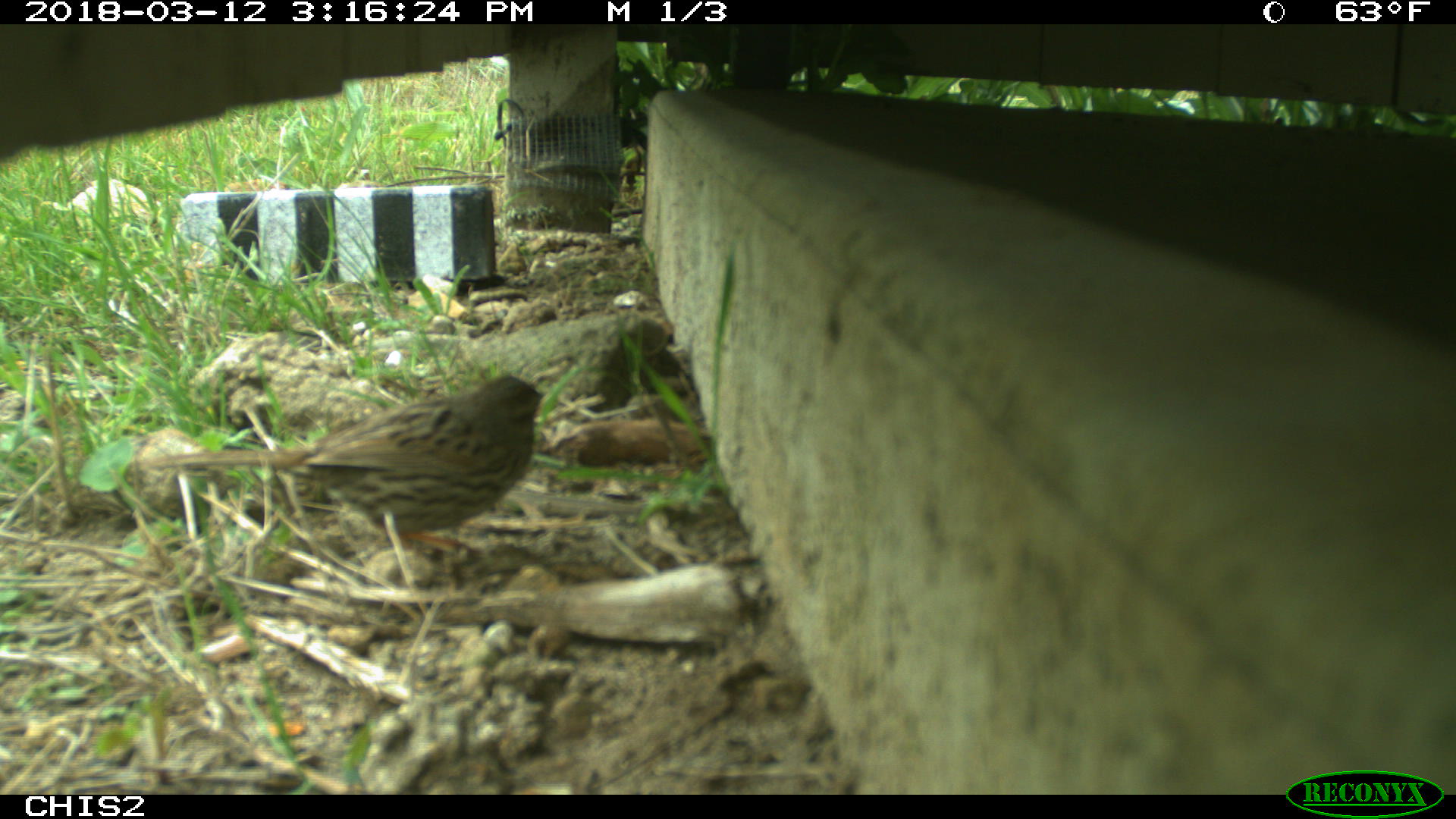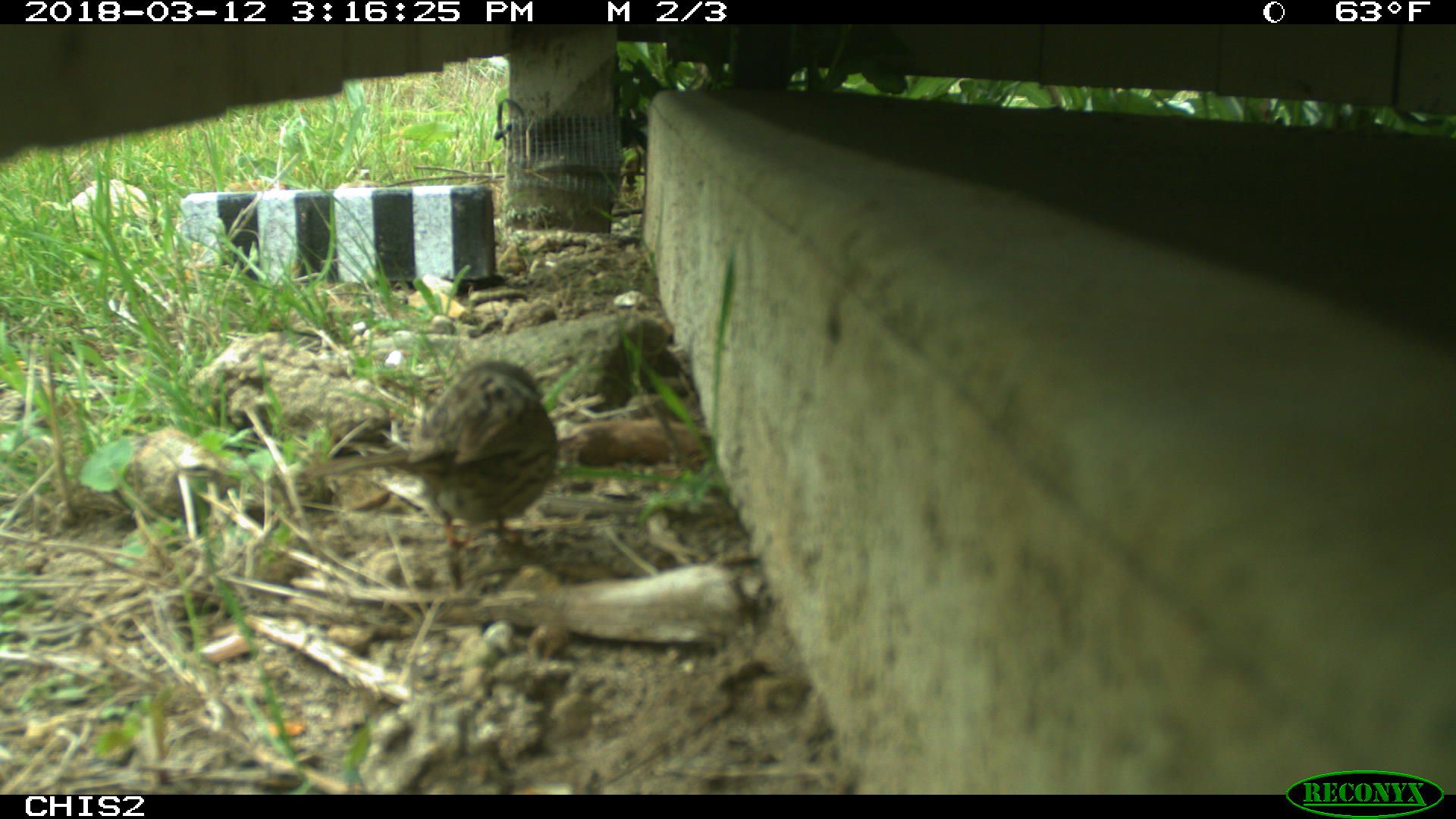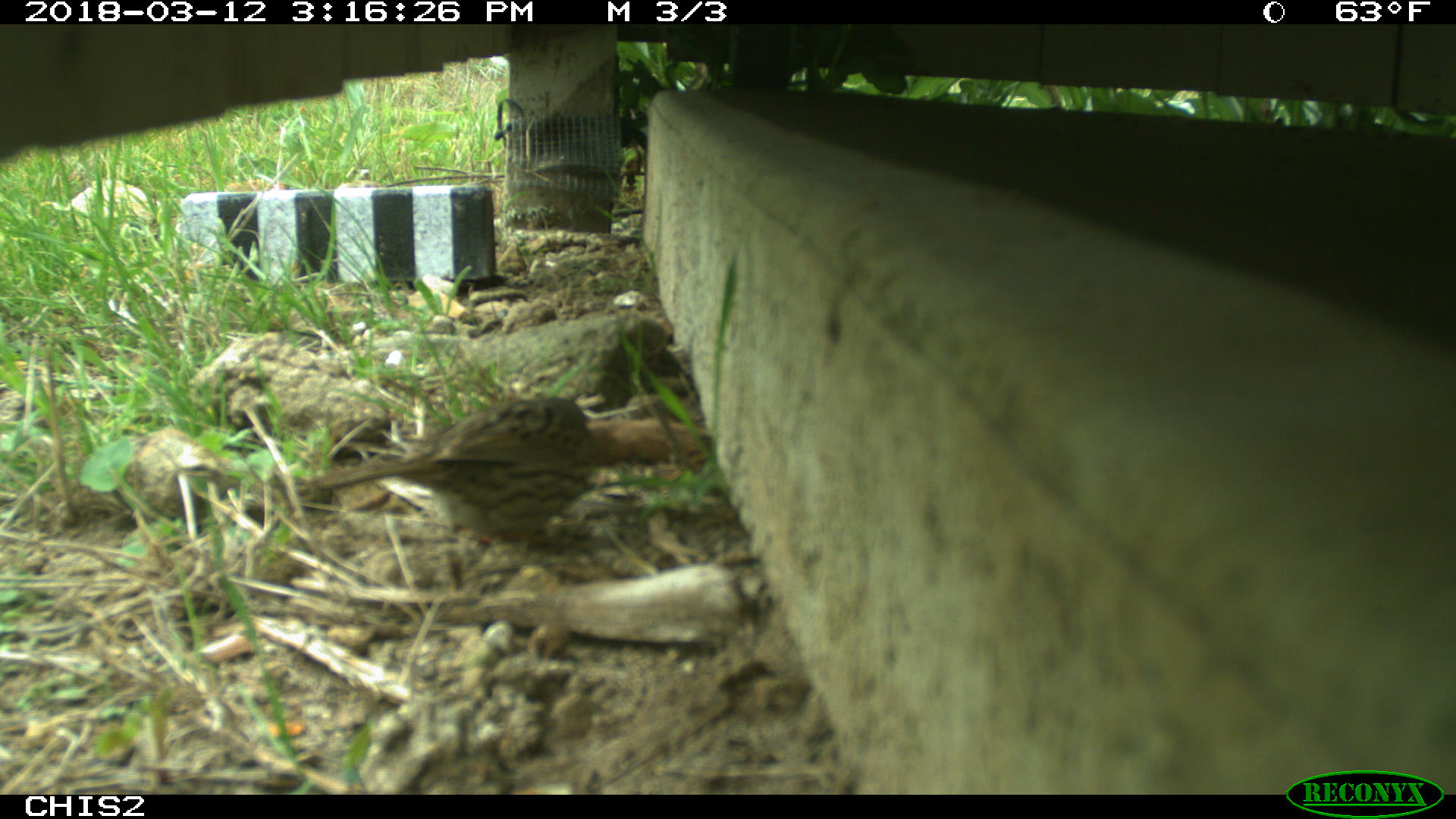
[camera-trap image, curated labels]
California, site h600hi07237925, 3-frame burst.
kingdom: Animalia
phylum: Chordata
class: Aves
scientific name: Aves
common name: bird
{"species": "bird (Aves)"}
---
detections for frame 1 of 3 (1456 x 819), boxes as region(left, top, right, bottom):
bird: region(123, 373, 548, 564)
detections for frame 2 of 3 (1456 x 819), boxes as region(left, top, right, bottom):
bird: region(297, 359, 558, 592)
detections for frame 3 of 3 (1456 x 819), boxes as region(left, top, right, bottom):
bird: region(313, 395, 593, 548)